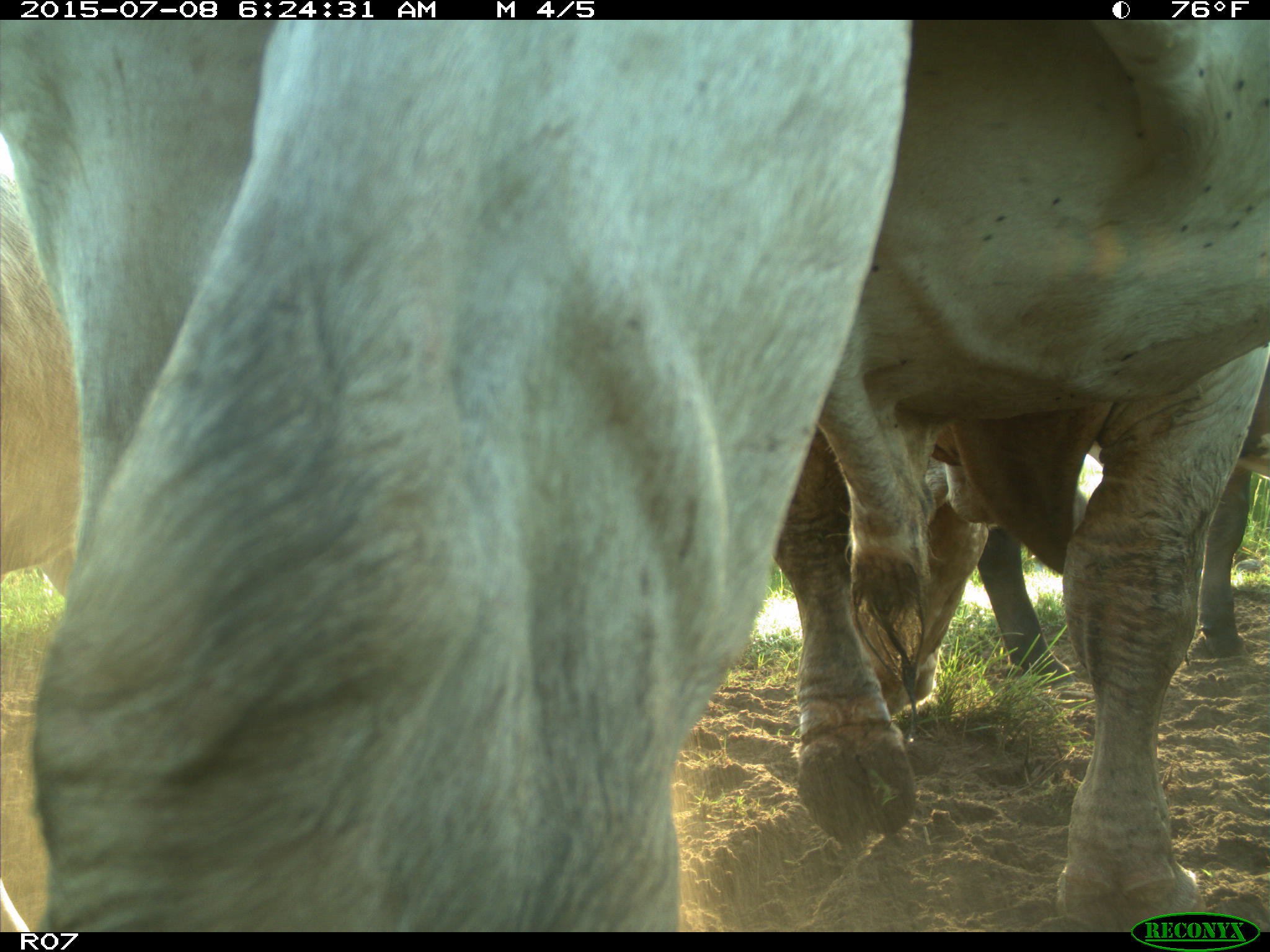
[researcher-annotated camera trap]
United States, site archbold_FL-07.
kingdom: Animalia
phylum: Chordata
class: Mammalia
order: Artiodactyla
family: Bovidae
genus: Bos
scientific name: Bos taurus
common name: domestic cow